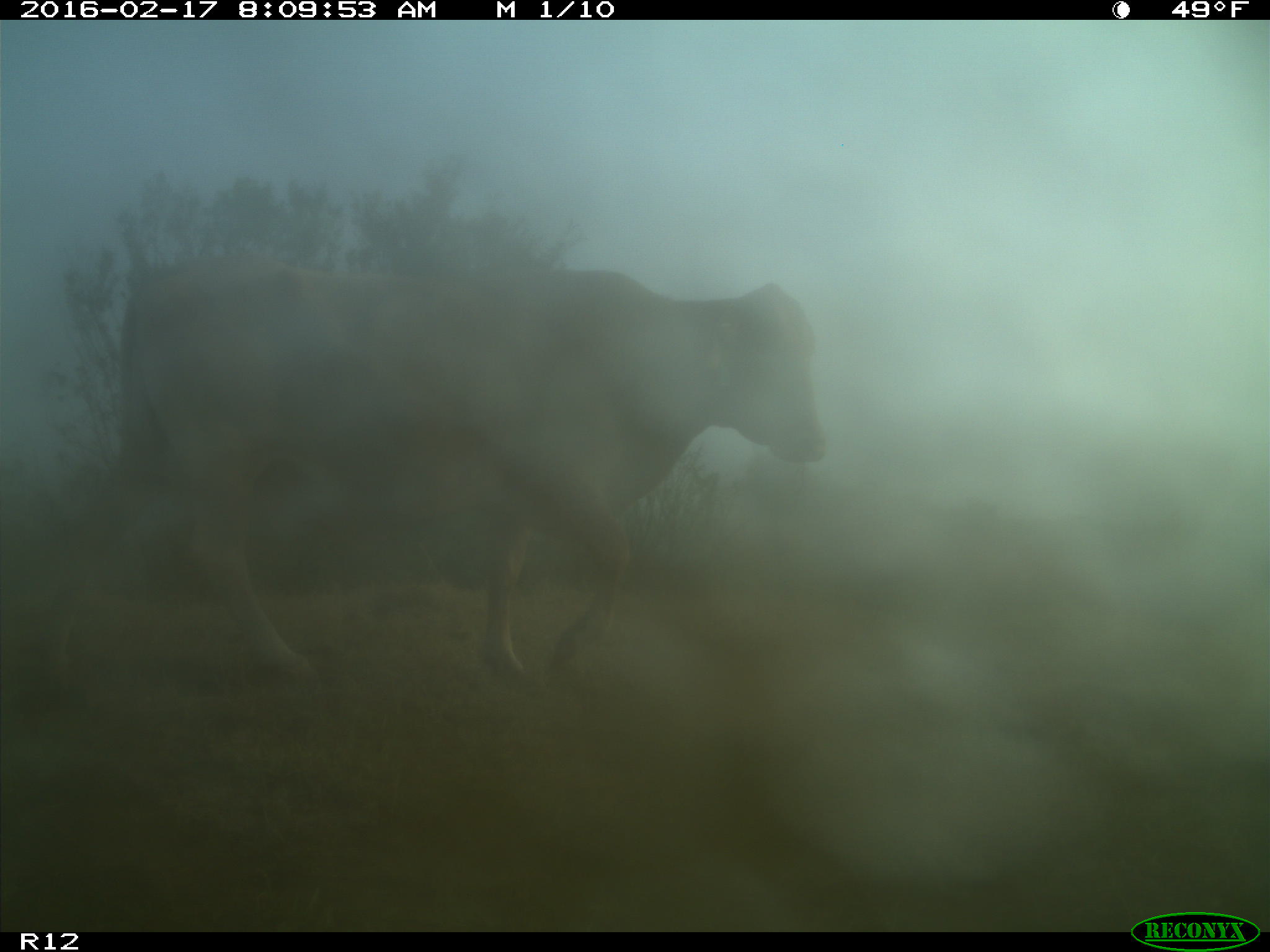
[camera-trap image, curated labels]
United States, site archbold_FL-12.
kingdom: Animalia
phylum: Chordata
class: Mammalia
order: Artiodactyla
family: Bovidae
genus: Bos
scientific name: Bos taurus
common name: domestic cow